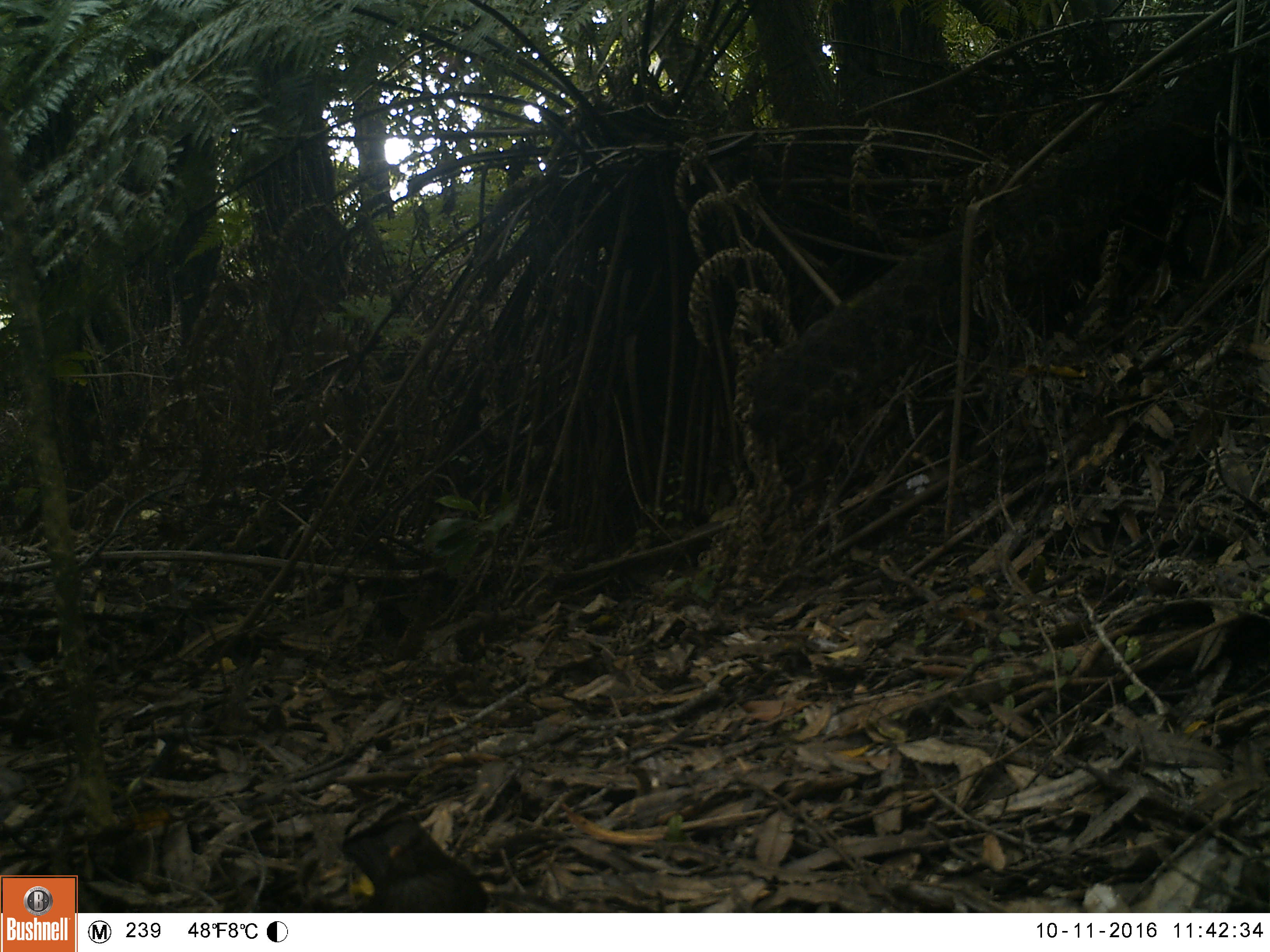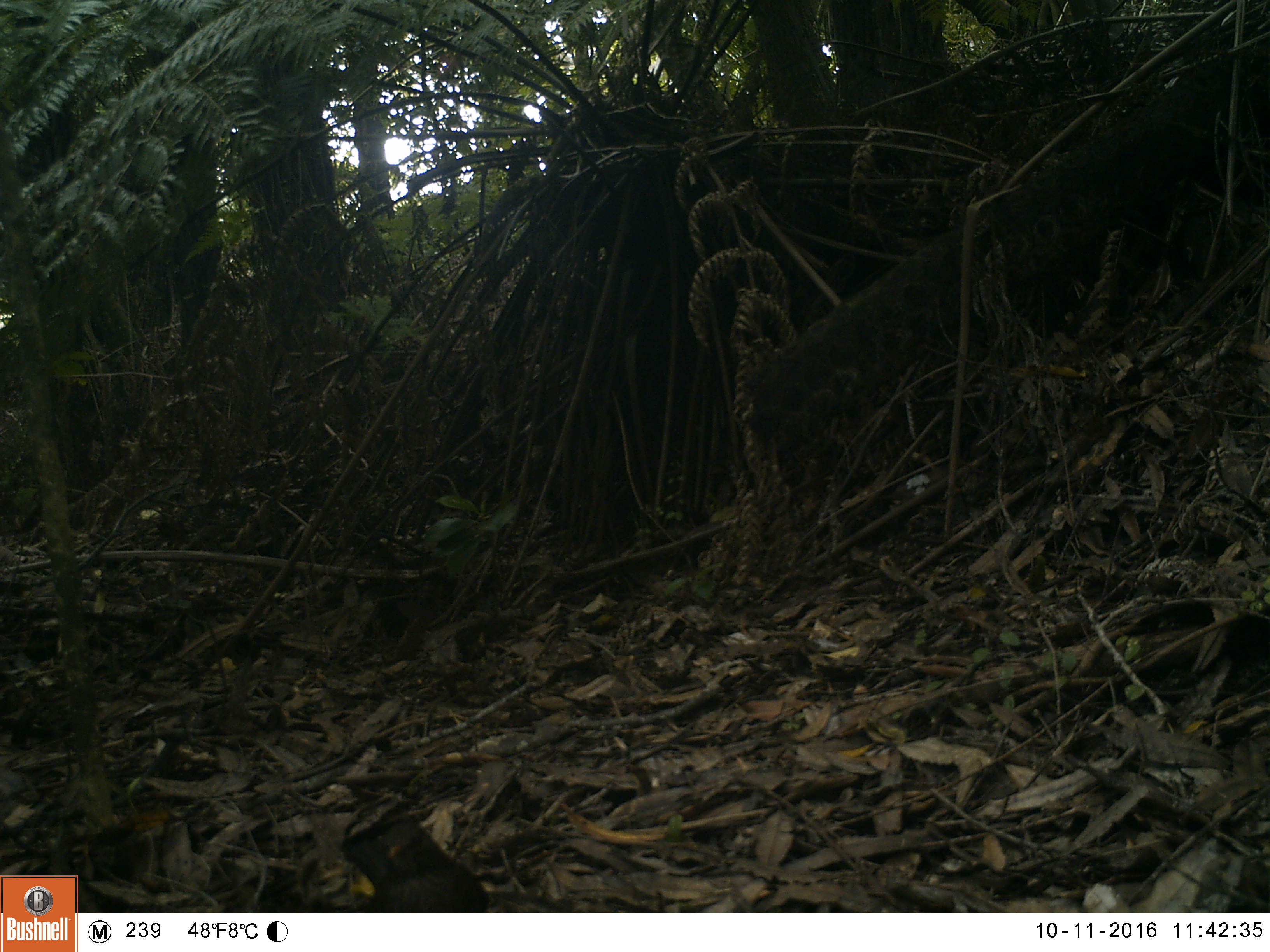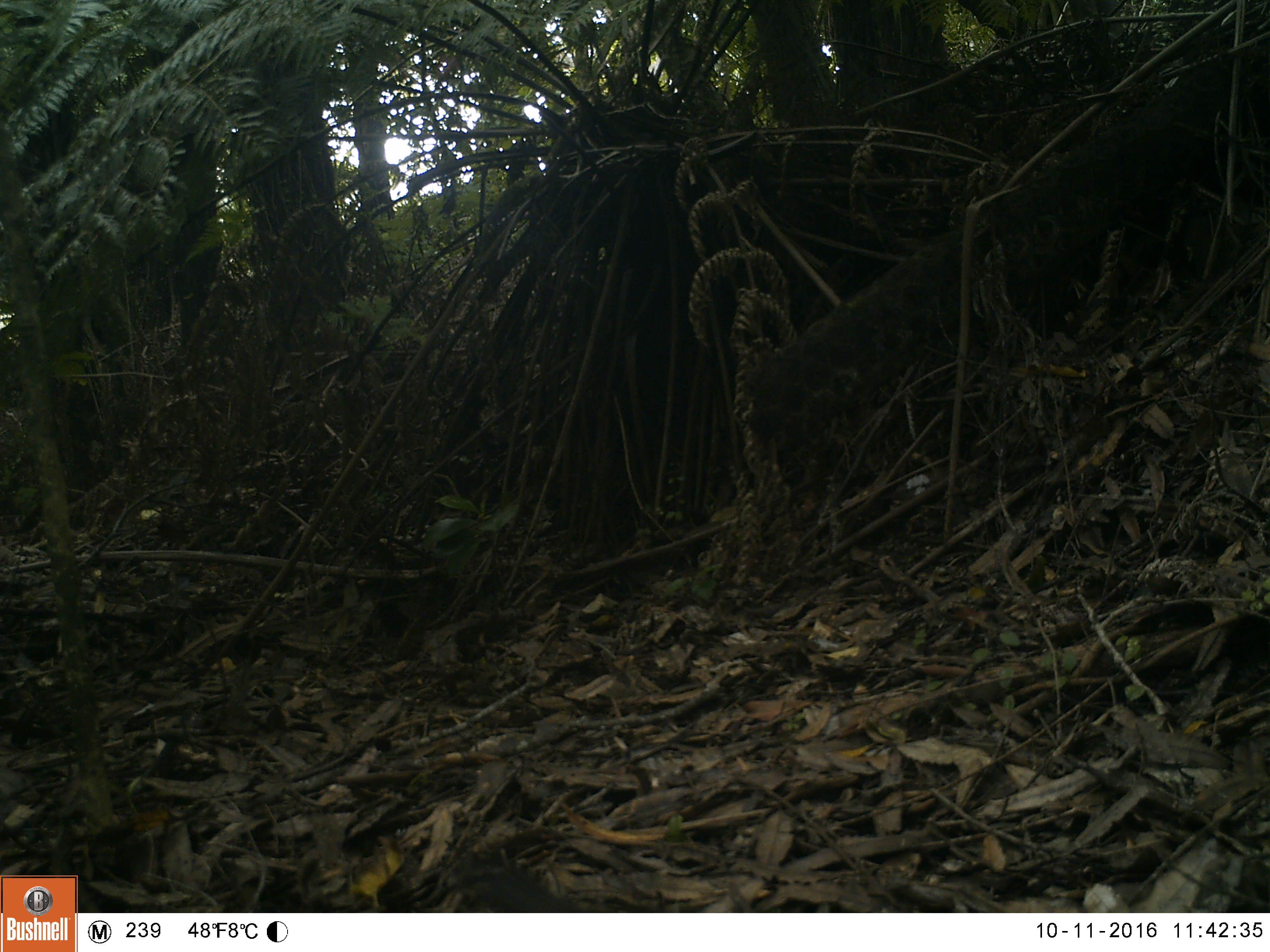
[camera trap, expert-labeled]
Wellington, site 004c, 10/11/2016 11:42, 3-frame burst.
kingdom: Animalia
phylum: Chordata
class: Aves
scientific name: Aves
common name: bird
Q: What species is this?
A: Bird (Aves).